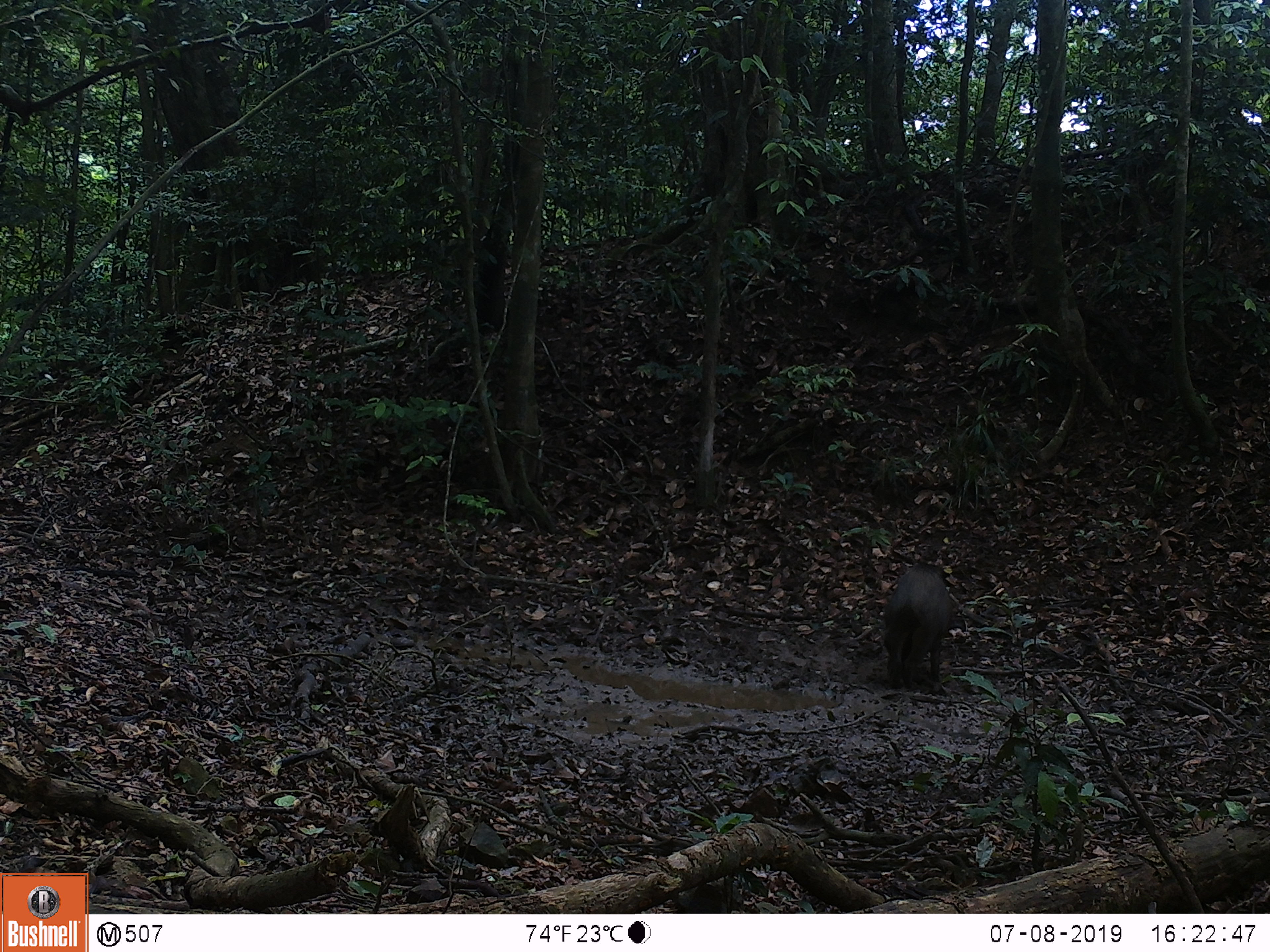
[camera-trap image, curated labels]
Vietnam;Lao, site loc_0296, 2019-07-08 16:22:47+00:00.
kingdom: Animalia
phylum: Chordata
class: Mammalia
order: Artiodactyla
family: Suidae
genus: Sus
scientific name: Sus scrofa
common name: eurasian wild pig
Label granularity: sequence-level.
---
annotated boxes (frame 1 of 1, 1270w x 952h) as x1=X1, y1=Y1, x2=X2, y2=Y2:
eurasian wild pig: x1=883, y1=566, x2=951, y2=693